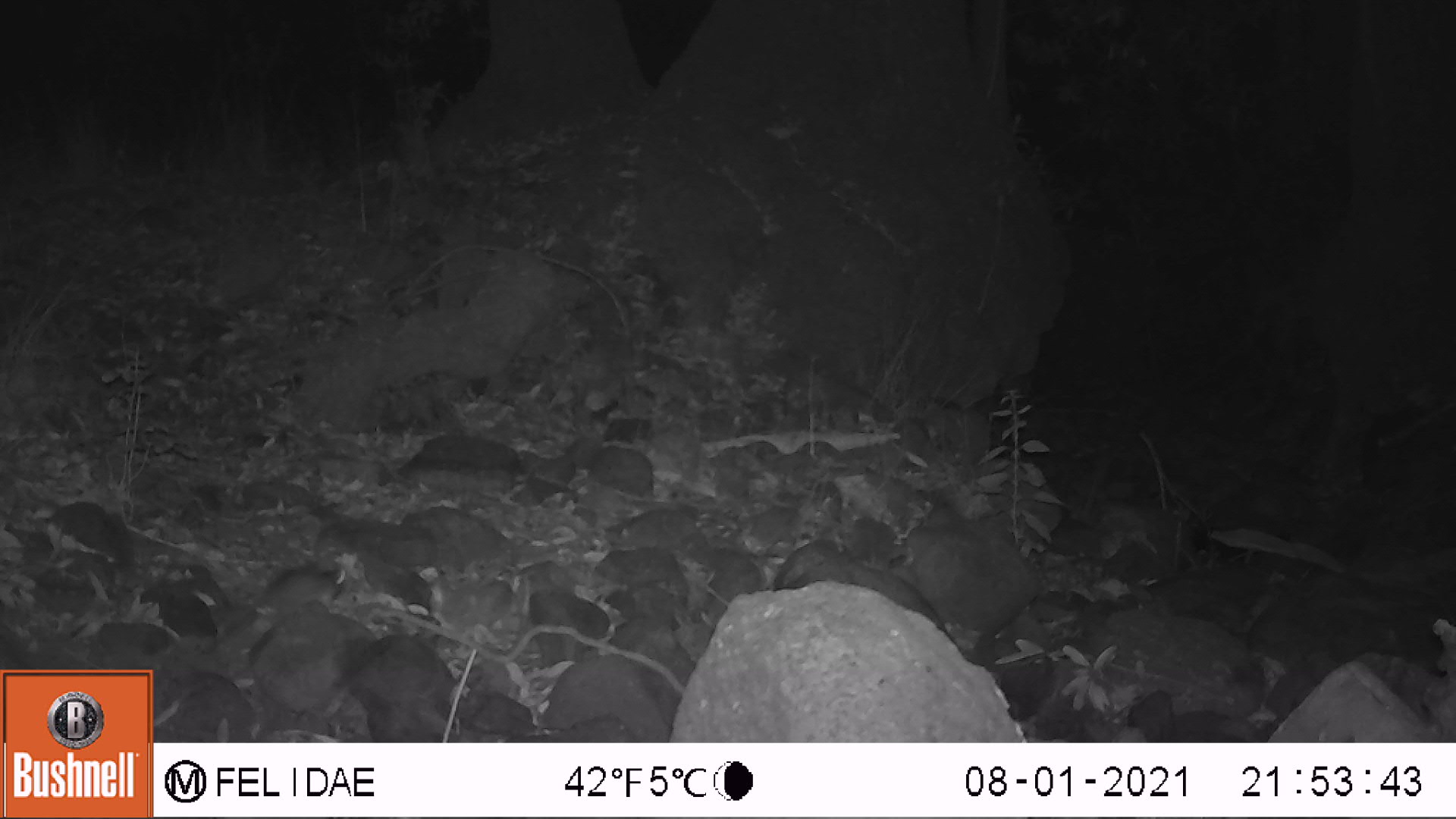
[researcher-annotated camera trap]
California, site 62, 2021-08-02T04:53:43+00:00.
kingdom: Animalia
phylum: Chordata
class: Mammalia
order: Rodentia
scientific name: Rodentia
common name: mouse or rat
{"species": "mouse or rat (Rodentia)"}